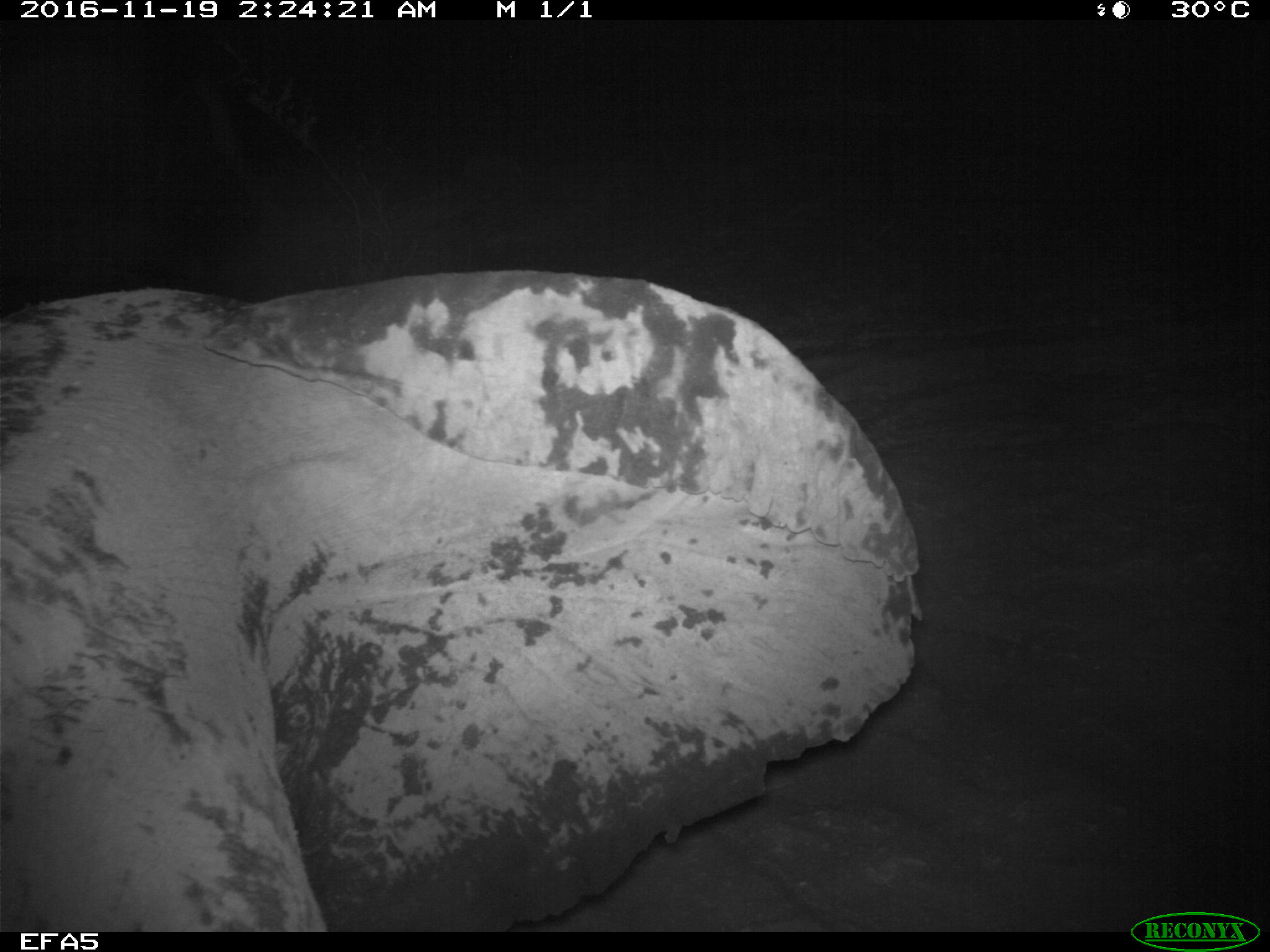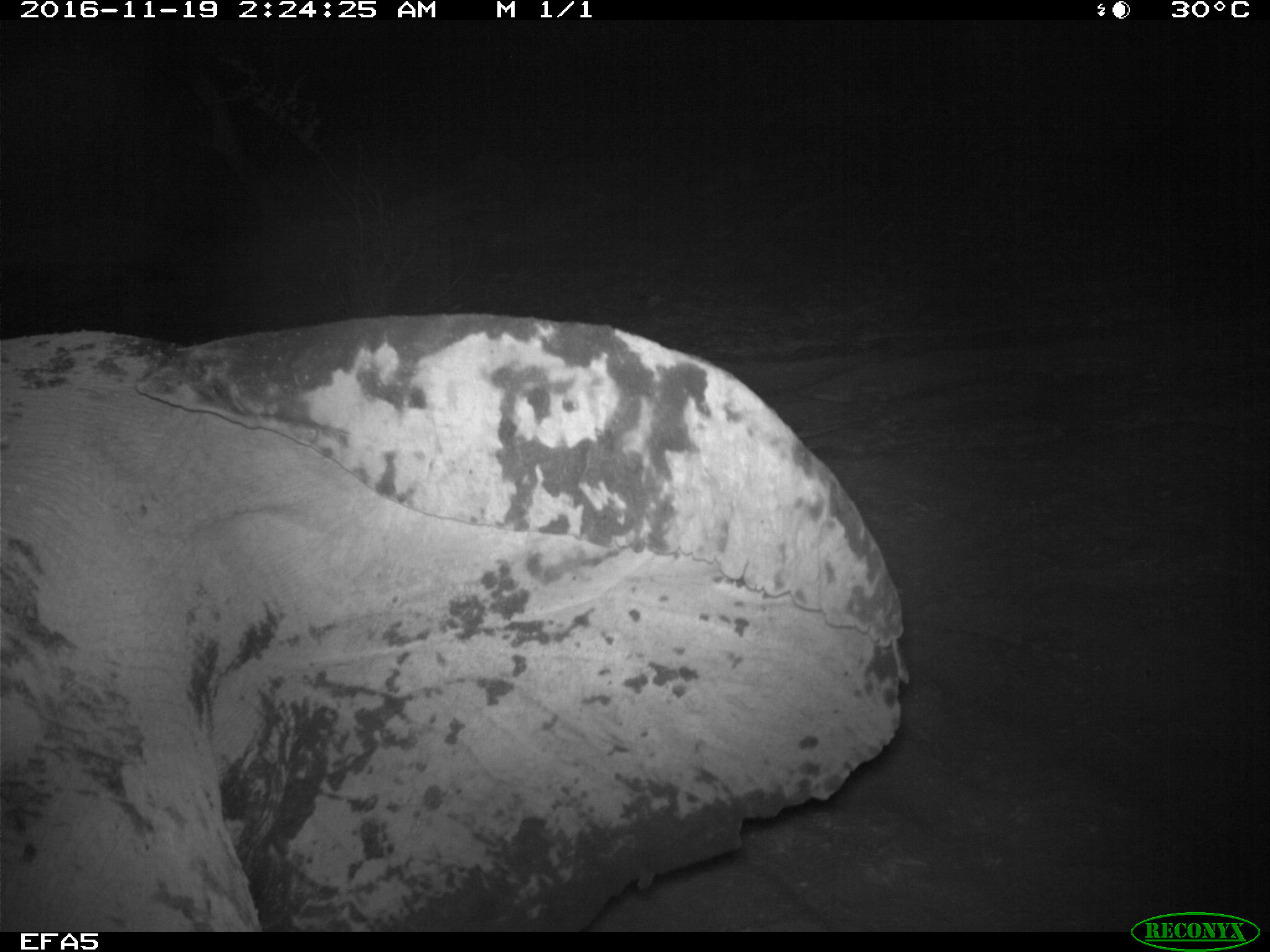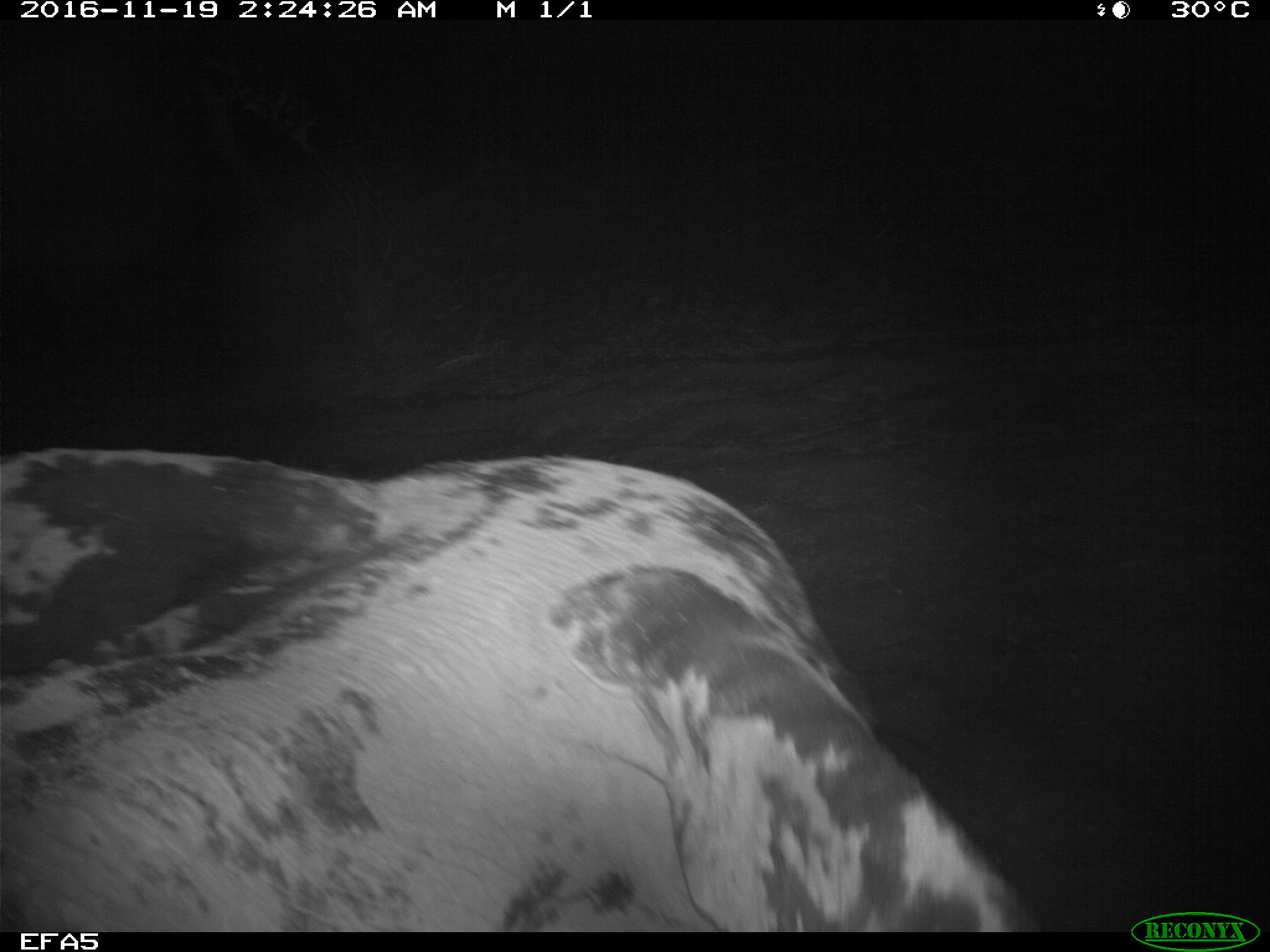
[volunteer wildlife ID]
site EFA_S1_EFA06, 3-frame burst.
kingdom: Animalia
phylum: Chordata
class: Mammalia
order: Proboscidea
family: Elephantidae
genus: Loxodonta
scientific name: Loxodonta africana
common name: african bush elephant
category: elephant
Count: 1.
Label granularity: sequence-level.